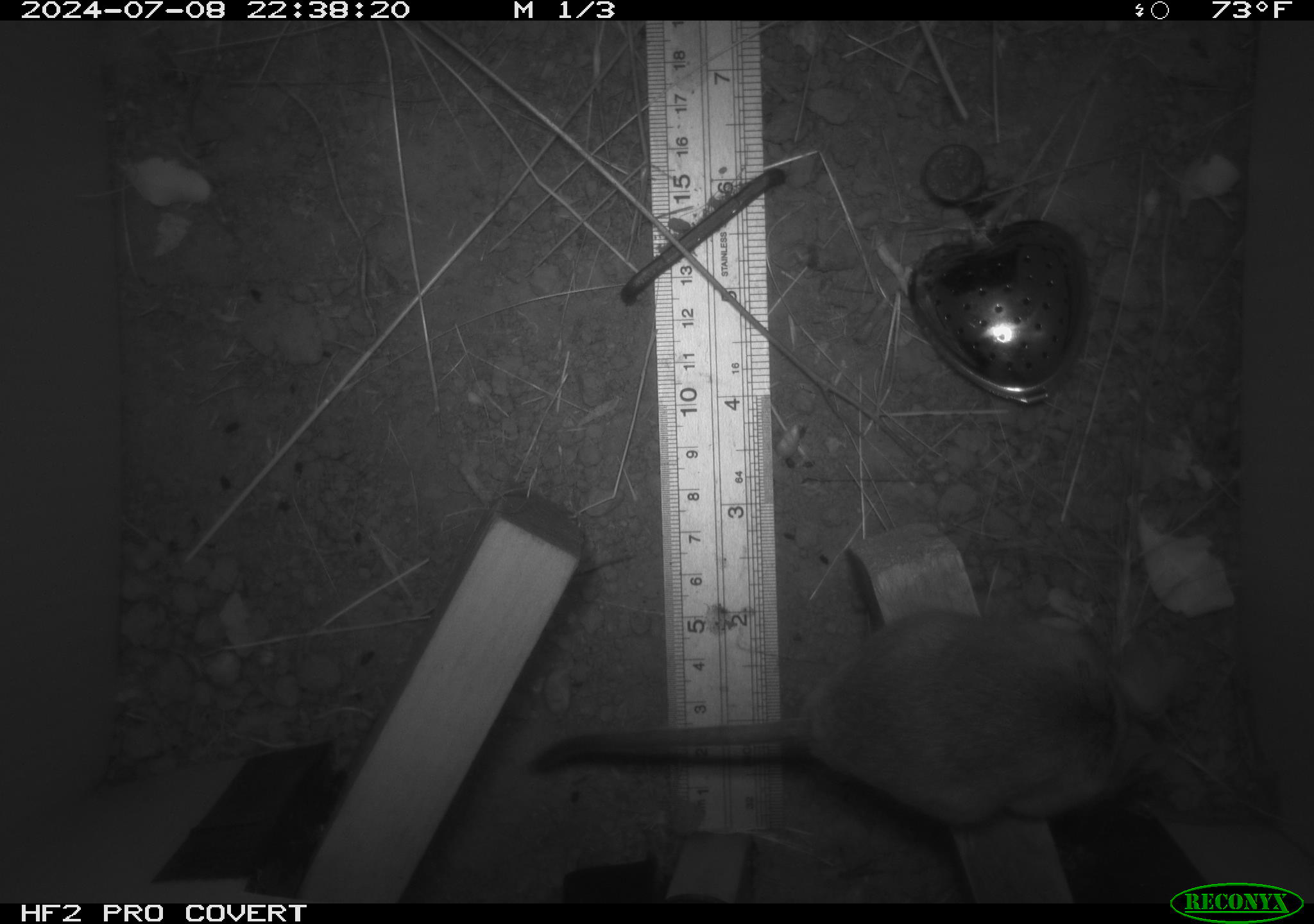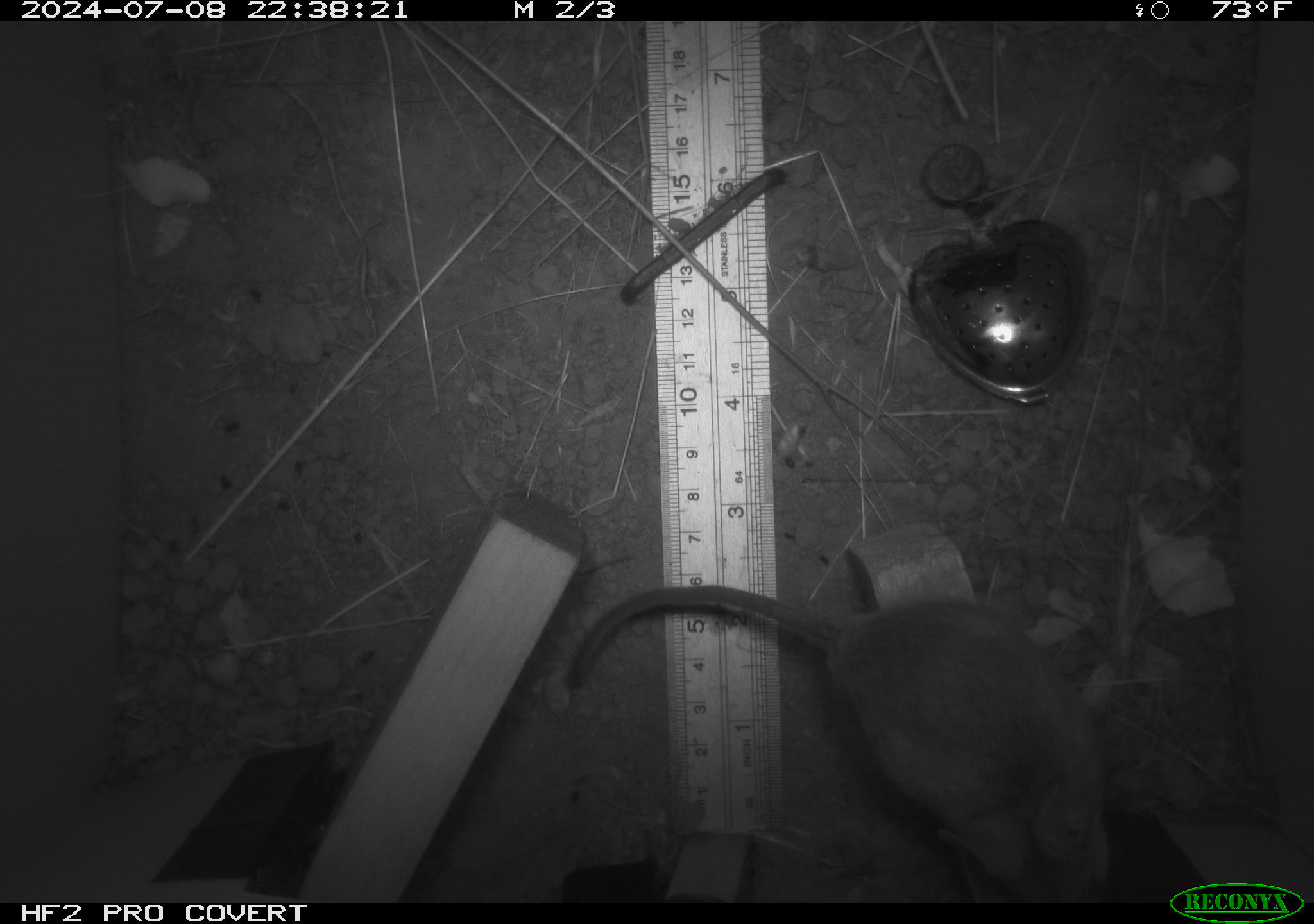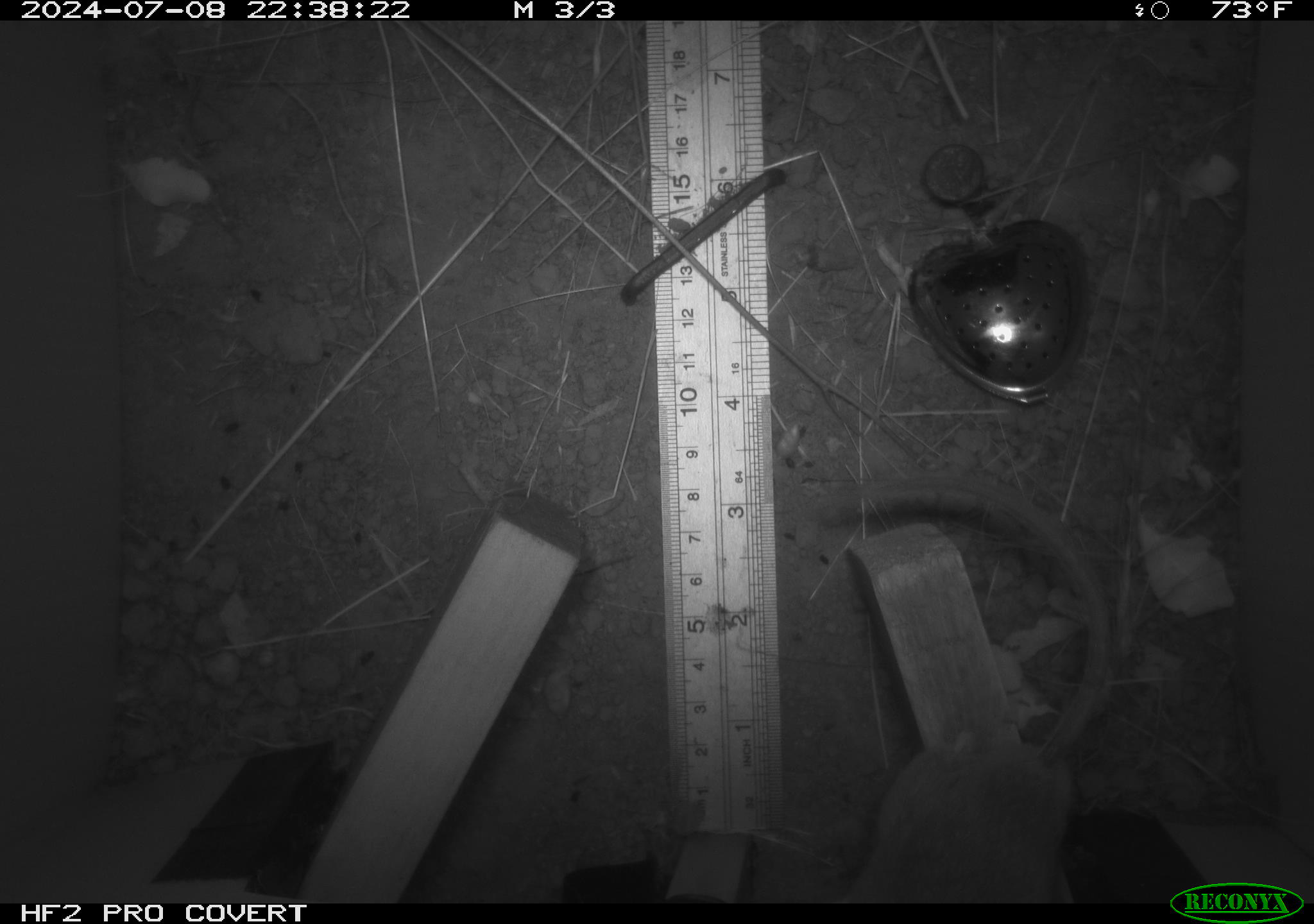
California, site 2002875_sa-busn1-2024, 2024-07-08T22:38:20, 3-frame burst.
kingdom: Animalia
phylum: Chordata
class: Mammalia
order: Rodentia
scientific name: Rodentia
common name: rodent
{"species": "rodent (Rodentia)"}